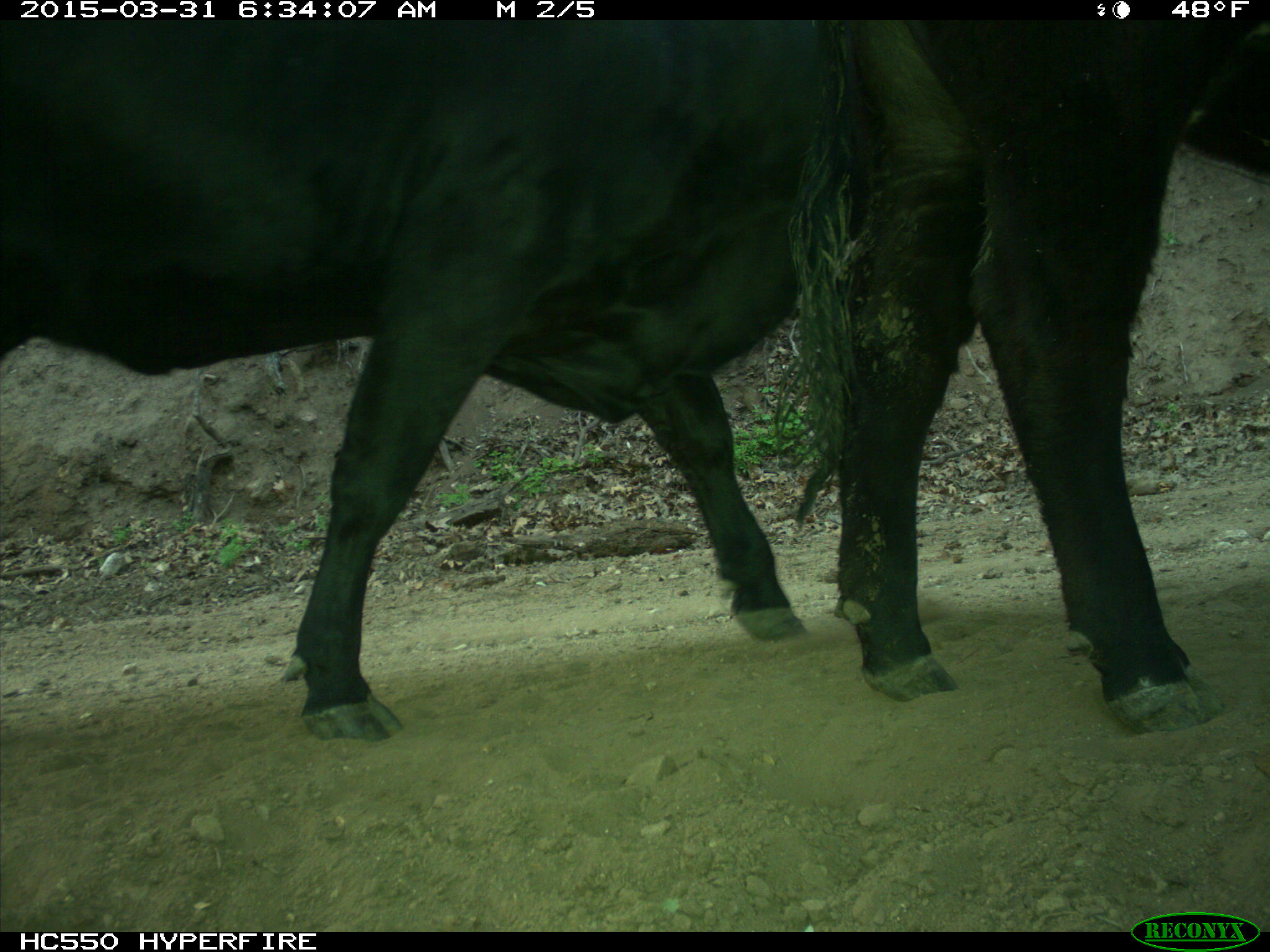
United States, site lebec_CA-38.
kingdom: Animalia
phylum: Chordata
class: Mammalia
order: Artiodactyla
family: Bovidae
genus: Bos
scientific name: Bos taurus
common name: domestic cow